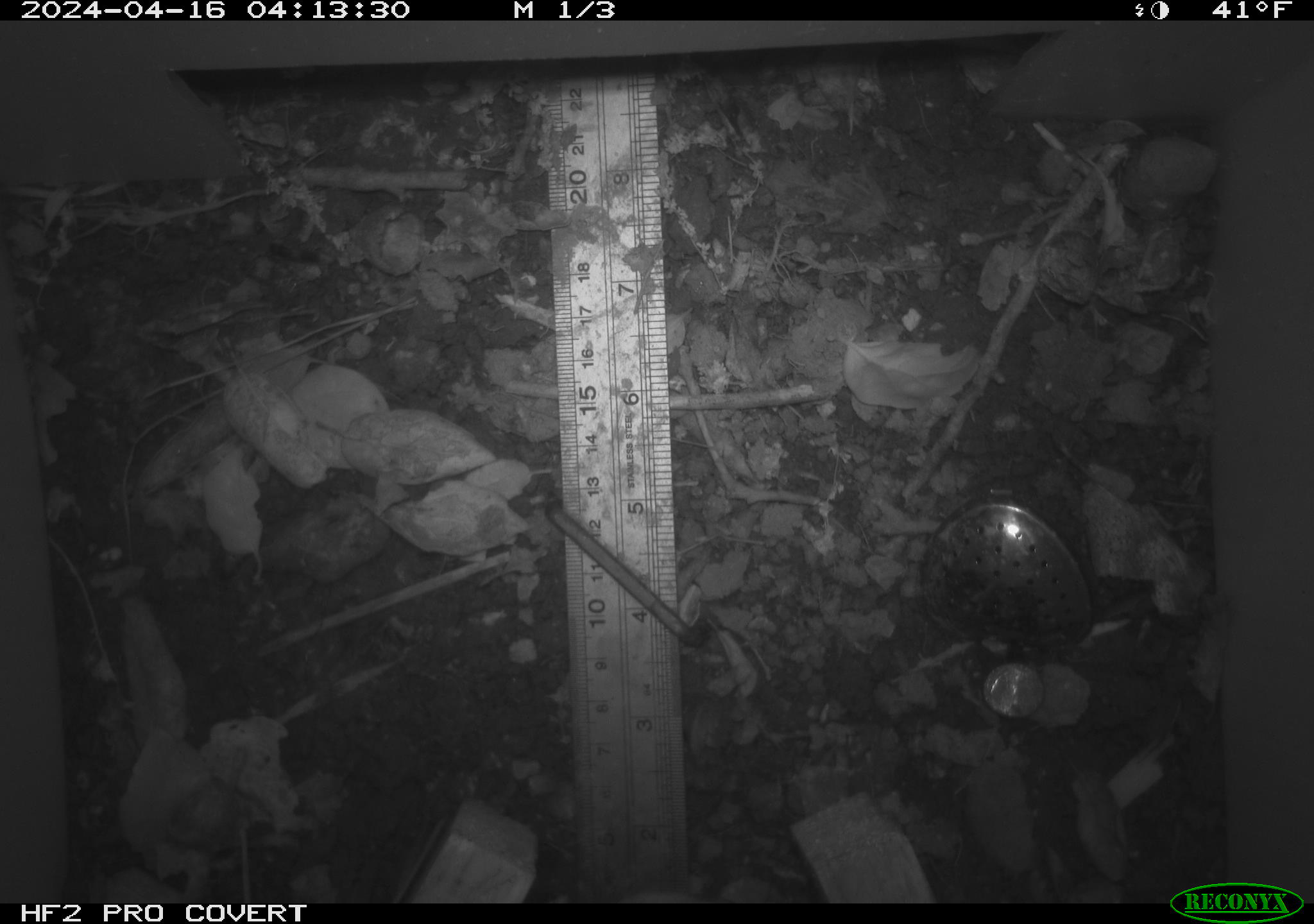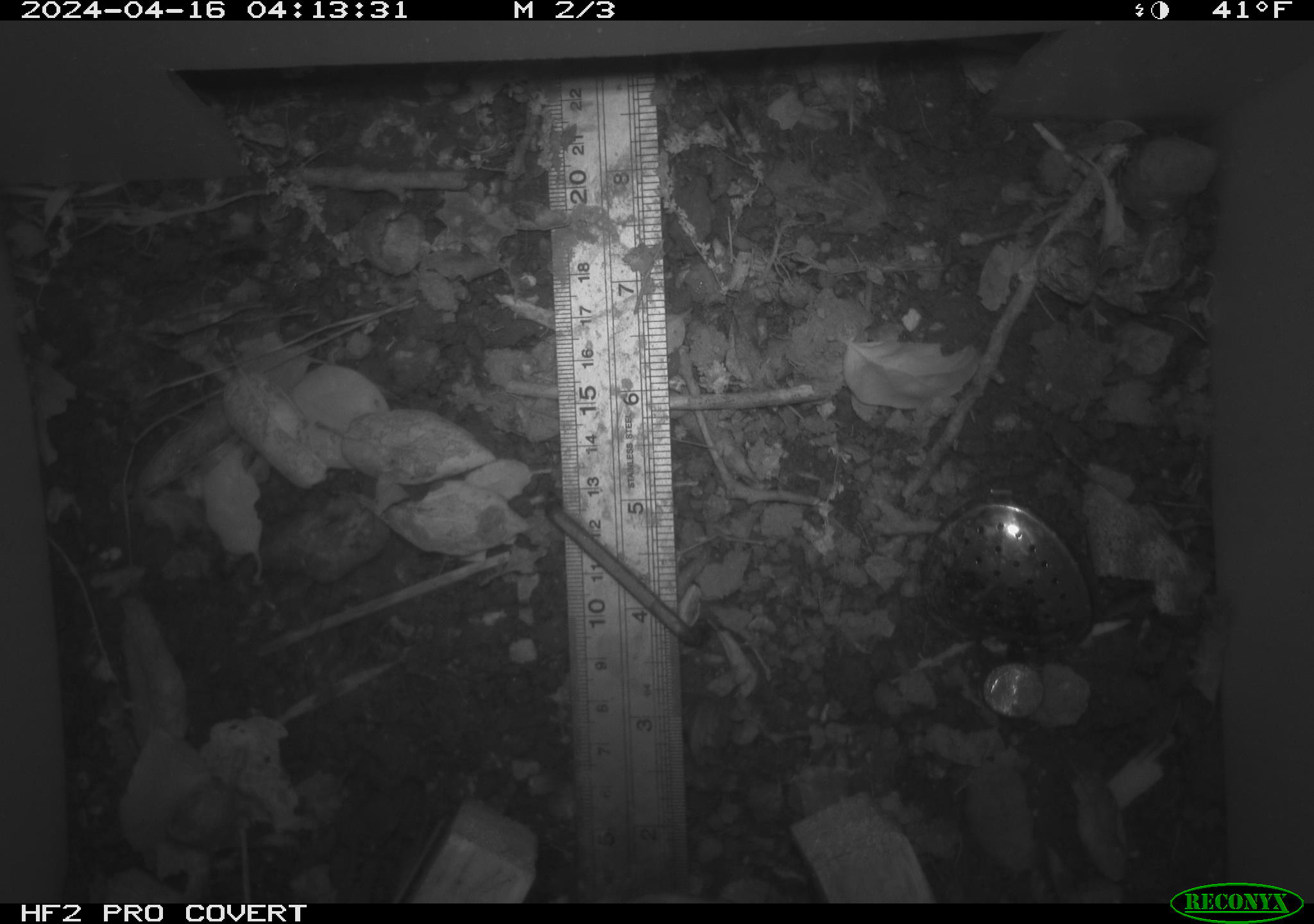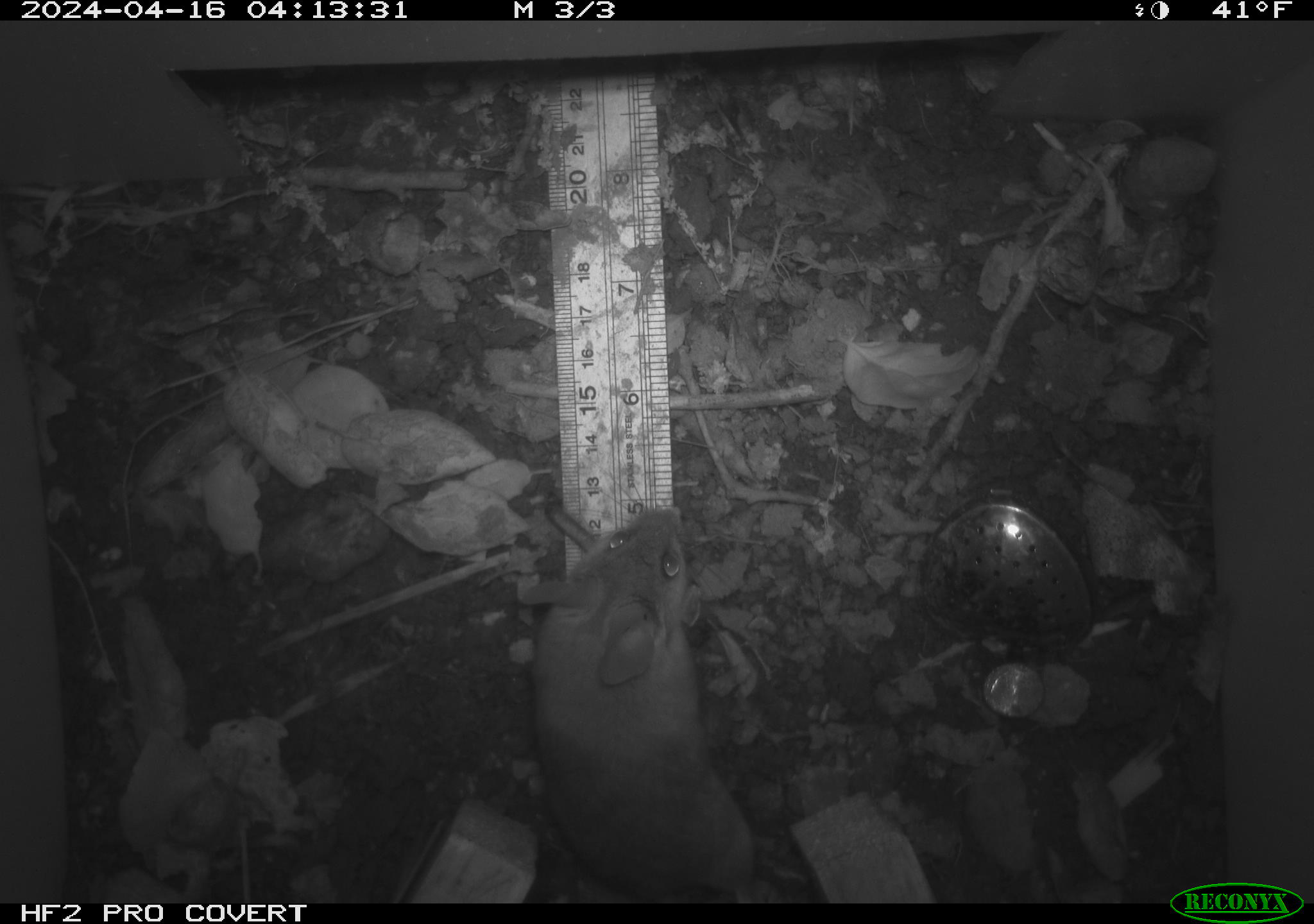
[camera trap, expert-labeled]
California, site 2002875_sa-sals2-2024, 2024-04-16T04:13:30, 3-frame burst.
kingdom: Animalia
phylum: Chordata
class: Mammalia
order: Rodentia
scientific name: Rodentia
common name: rodent